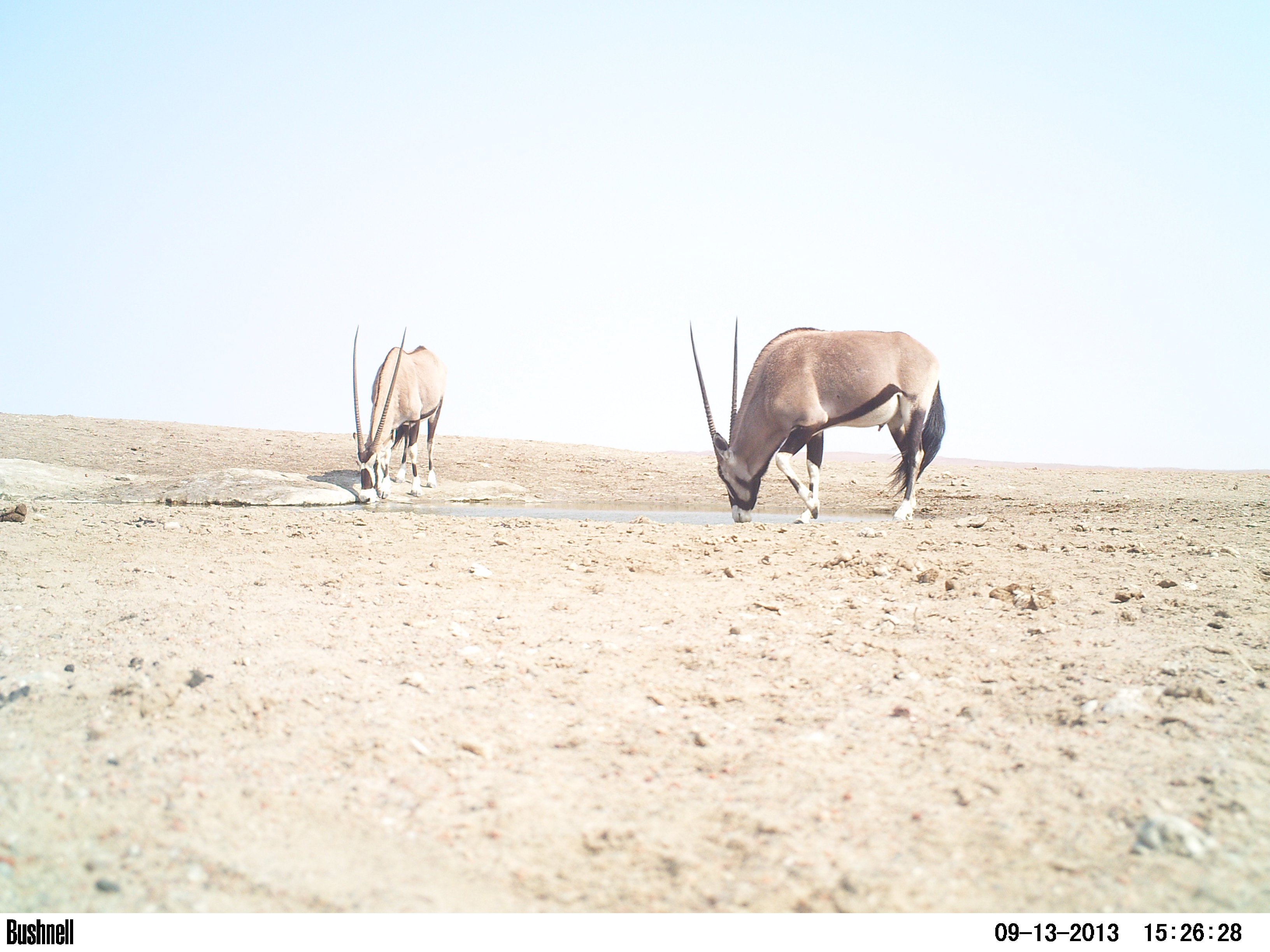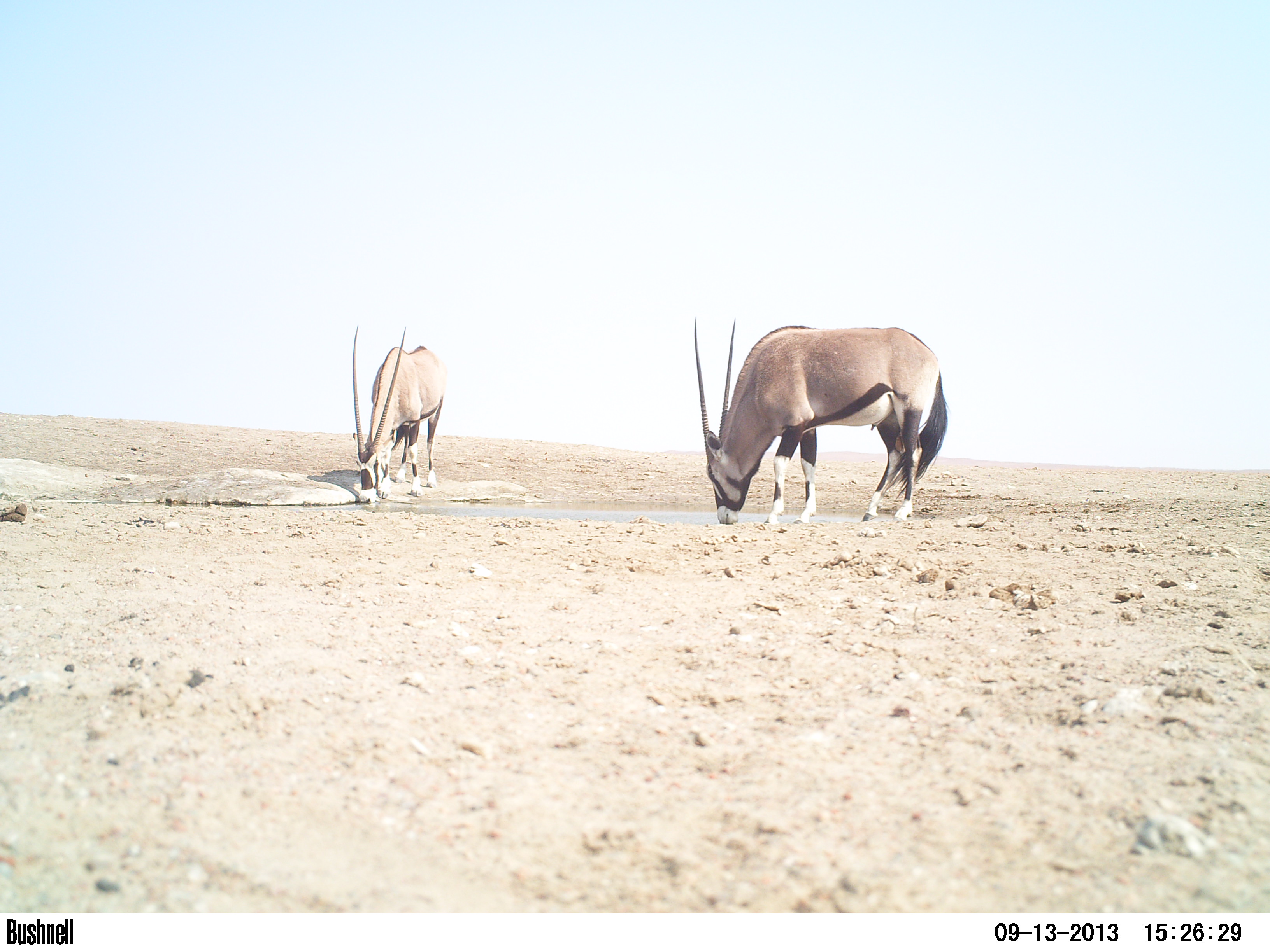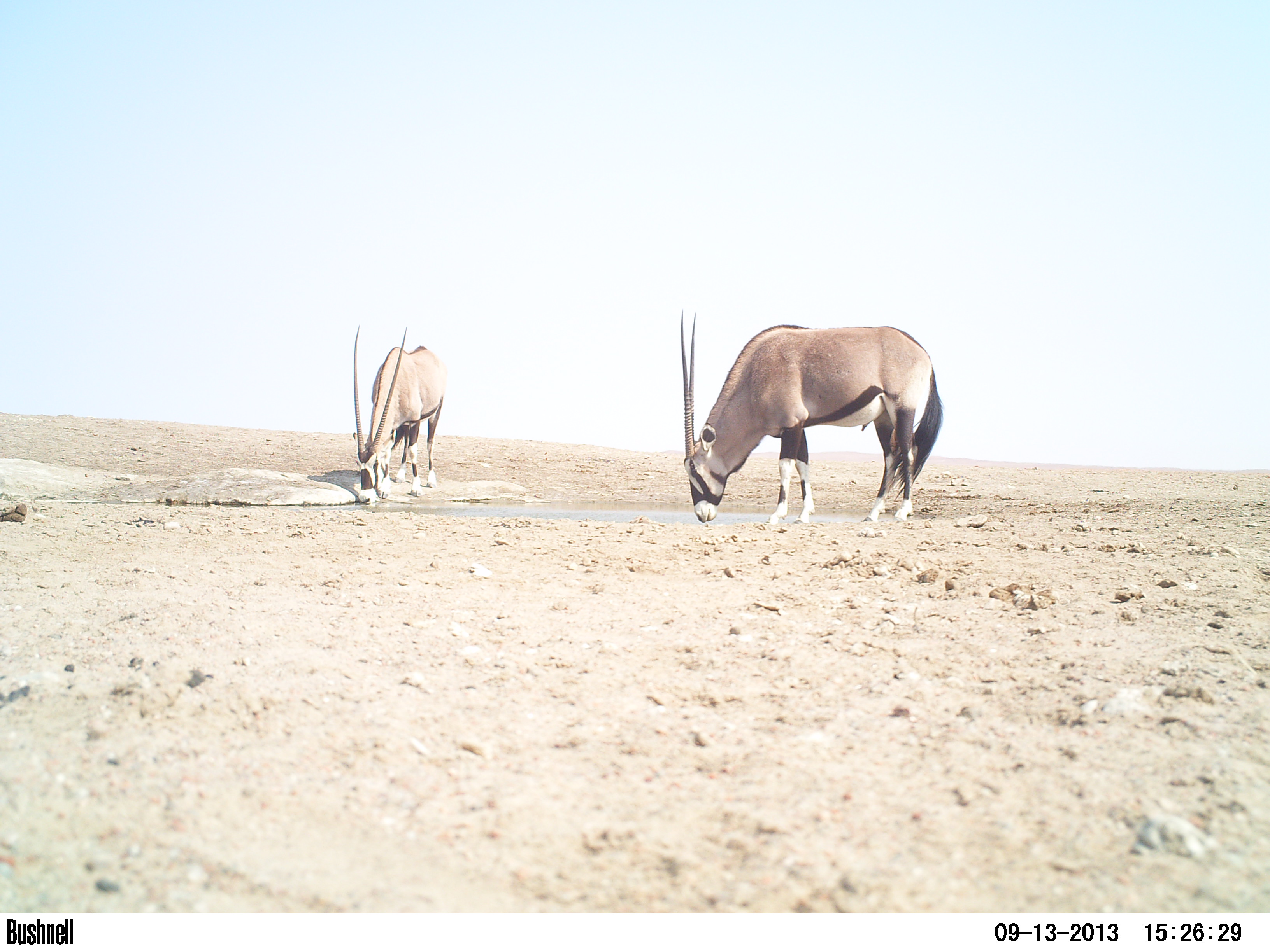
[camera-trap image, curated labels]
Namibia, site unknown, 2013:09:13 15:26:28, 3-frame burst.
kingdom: Animalia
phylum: Chordata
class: Mammalia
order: Artiodactyla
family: Bovidae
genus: Oryx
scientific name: Oryx gazella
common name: gemsbok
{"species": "Oryx gazella (gemsbok)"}